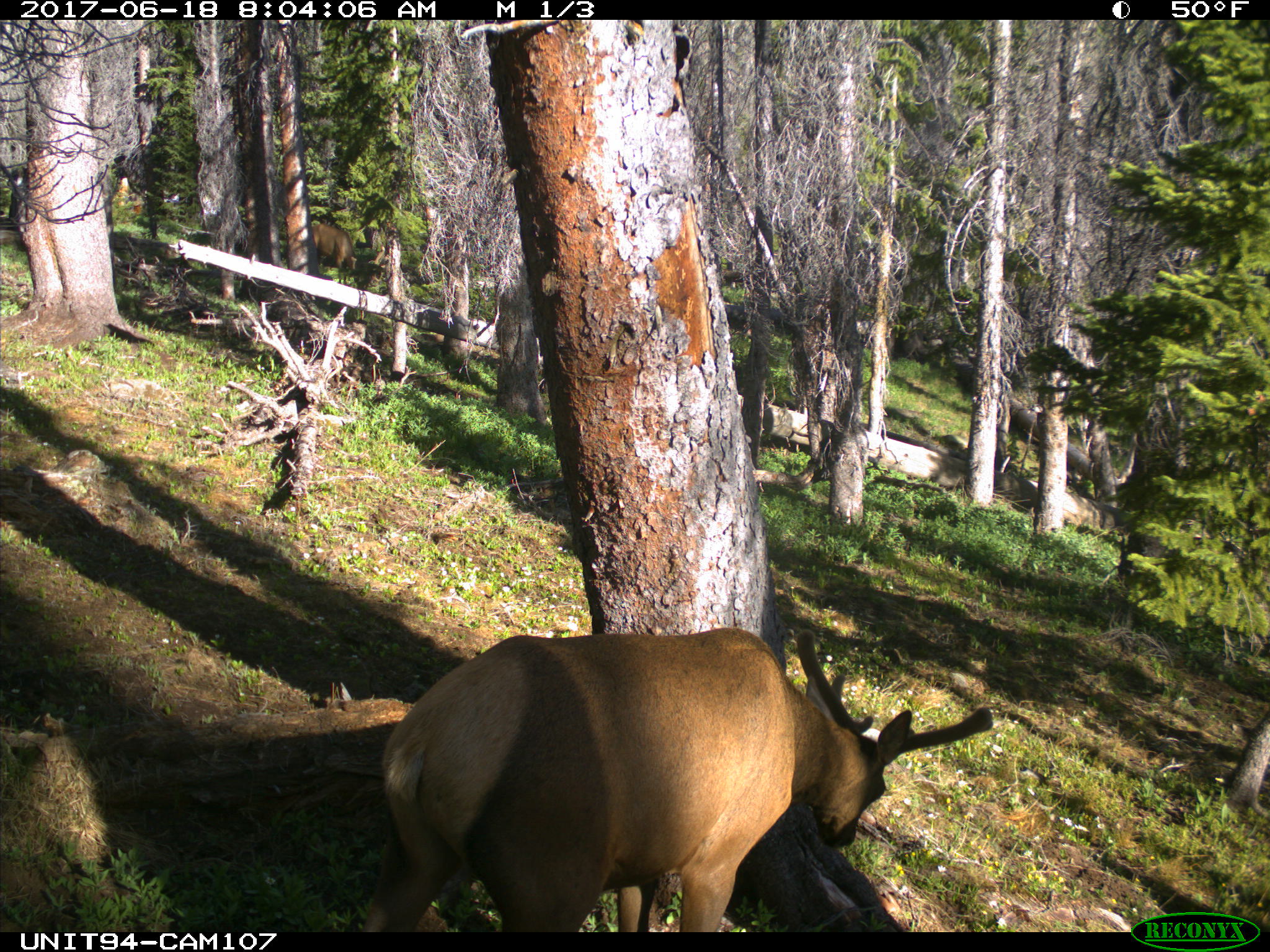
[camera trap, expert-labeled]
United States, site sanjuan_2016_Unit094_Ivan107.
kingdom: Animalia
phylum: Chordata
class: Mammalia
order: Artiodactyla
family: Cervidae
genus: Cervus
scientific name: Cervus elaphus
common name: red deer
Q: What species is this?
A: Cervus elaphus (red deer).